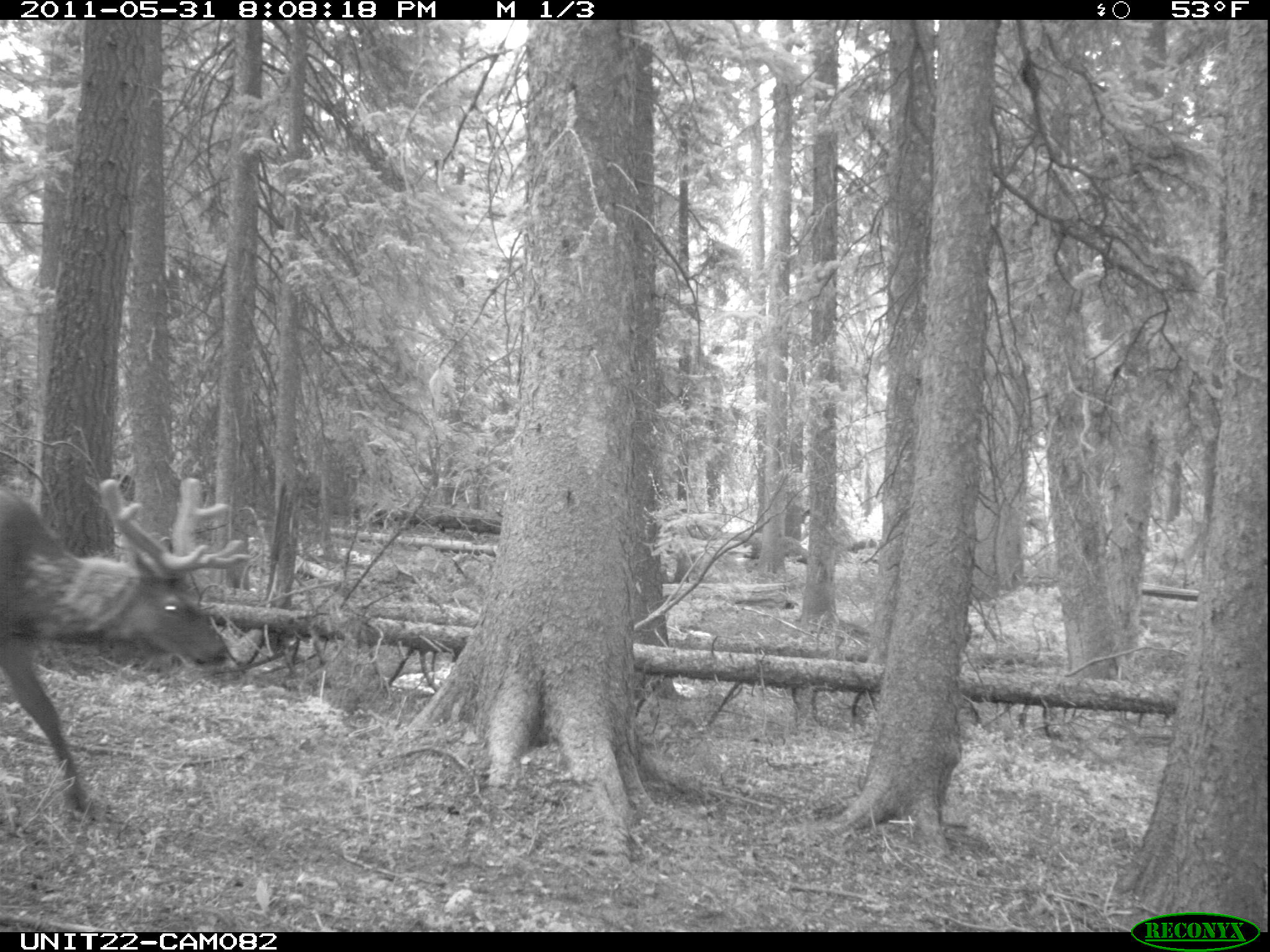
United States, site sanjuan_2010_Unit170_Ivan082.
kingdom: Animalia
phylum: Chordata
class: Mammalia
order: Artiodactyla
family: Cervidae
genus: Cervus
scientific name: Cervus elaphus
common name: red deer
Cervus elaphus (red deer).